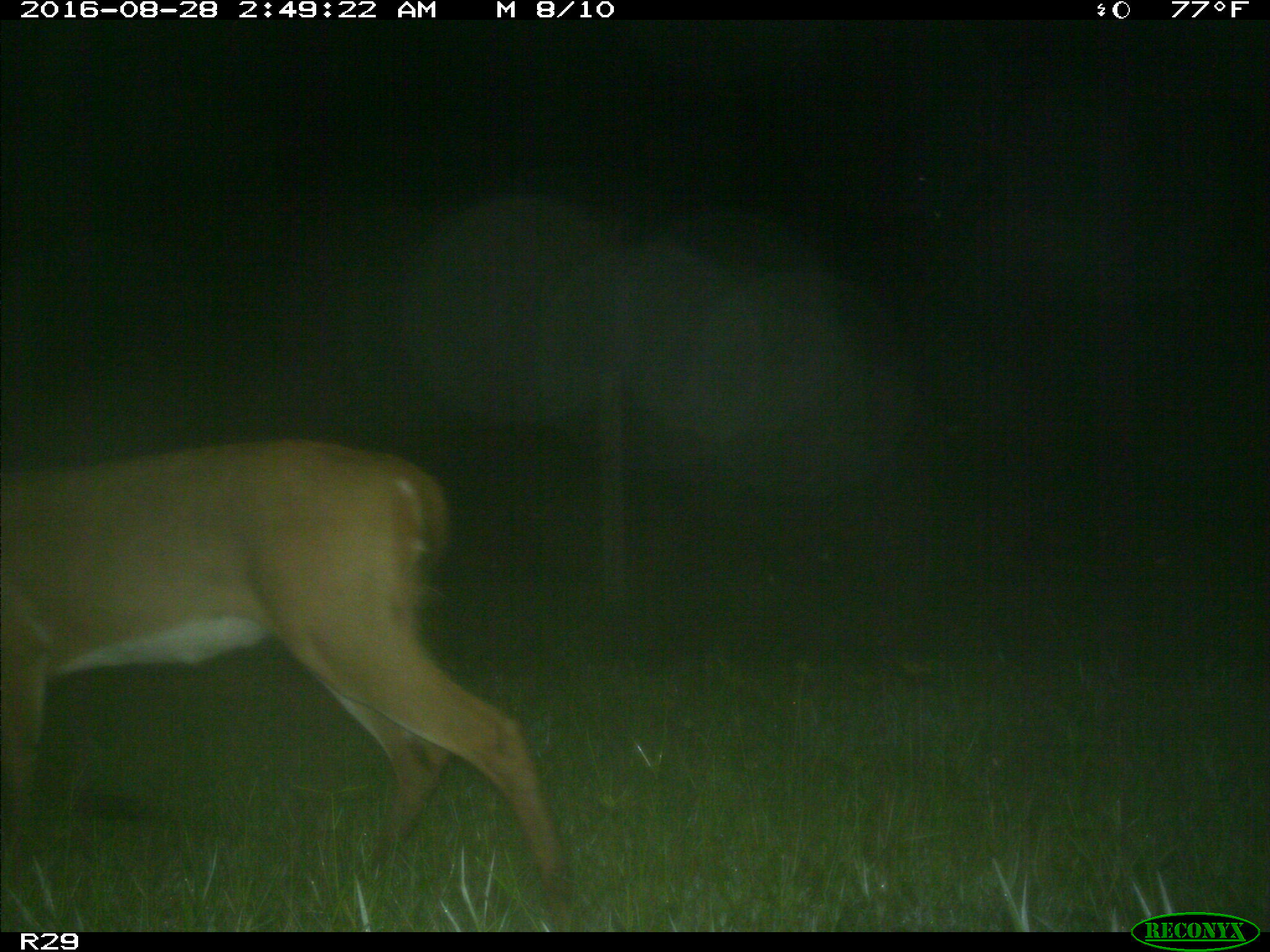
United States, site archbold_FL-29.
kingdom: Animalia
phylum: Chordata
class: Mammalia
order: Artiodactyla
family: Cervidae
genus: Odocoileus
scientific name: Odocoileus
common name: deer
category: unidentified deer